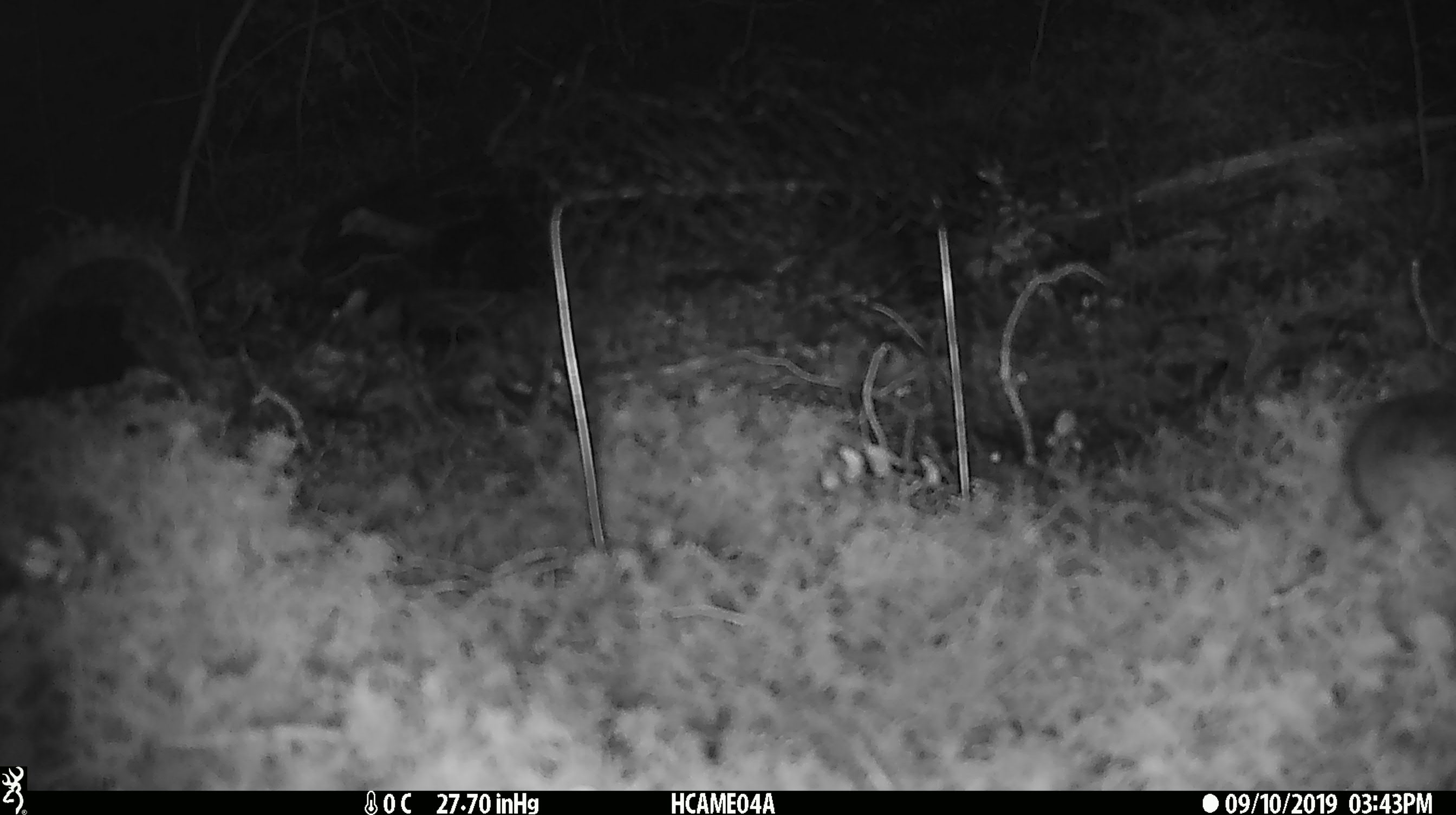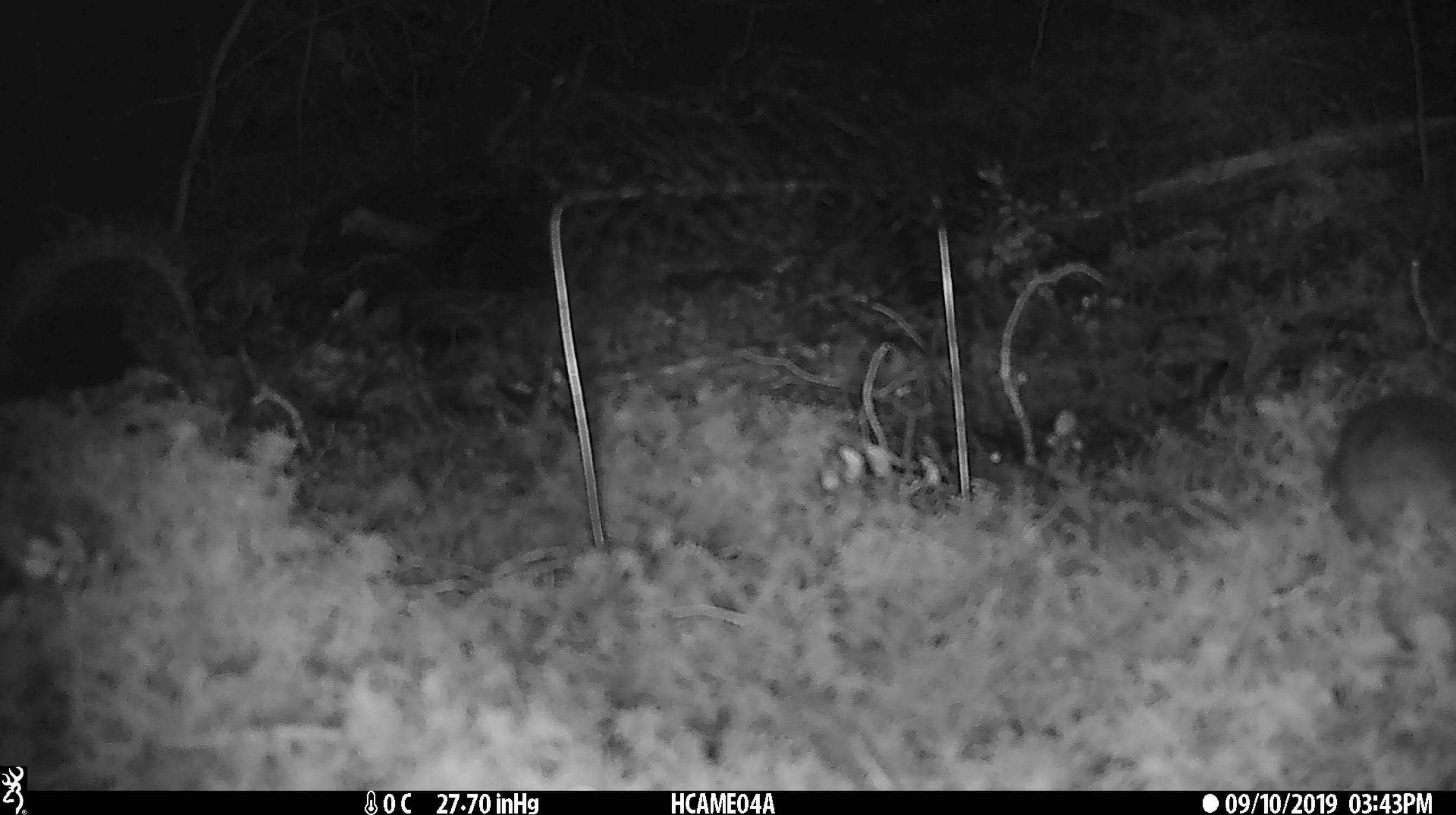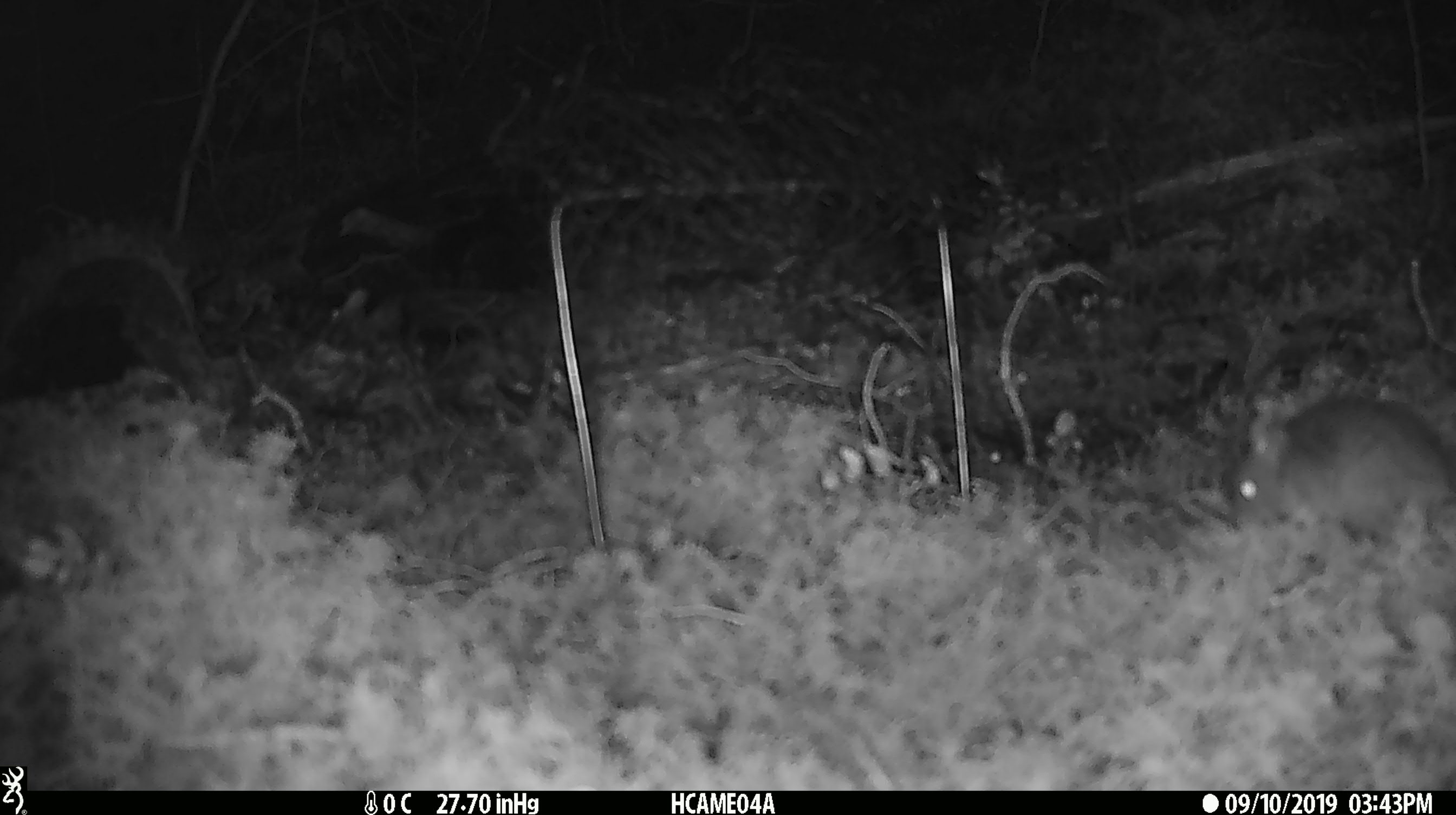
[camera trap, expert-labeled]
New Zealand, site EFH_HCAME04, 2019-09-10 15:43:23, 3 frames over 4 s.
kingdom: Animalia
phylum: Chordata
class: Mammalia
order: Rodentia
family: Muridae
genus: Mus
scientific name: Mus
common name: mouse